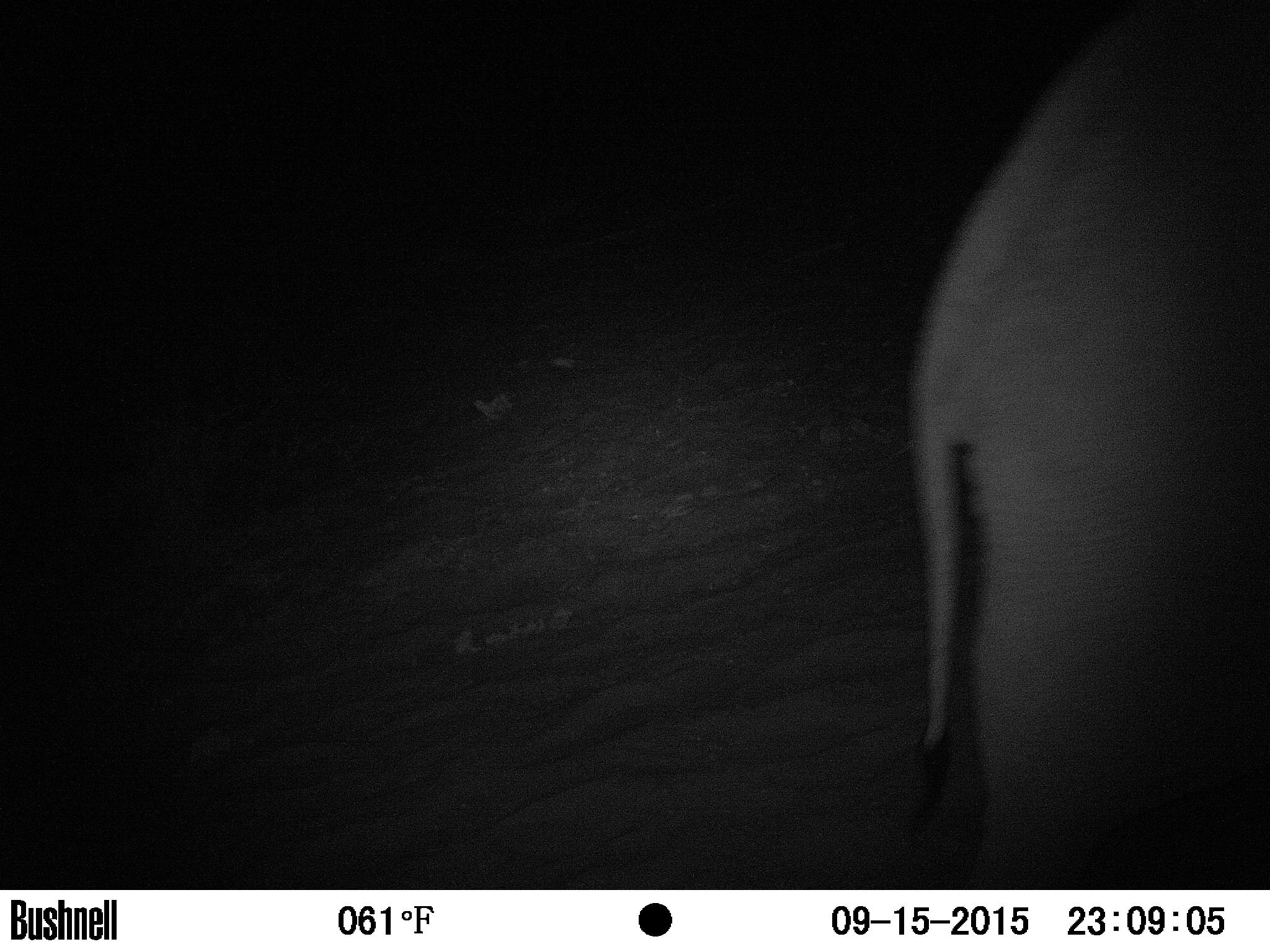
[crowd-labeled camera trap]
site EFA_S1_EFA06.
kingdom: Animalia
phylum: Chordata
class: Mammalia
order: Proboscidea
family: Elephantidae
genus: Loxodonta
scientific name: Loxodonta africana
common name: african bush elephant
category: elephant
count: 1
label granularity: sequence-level